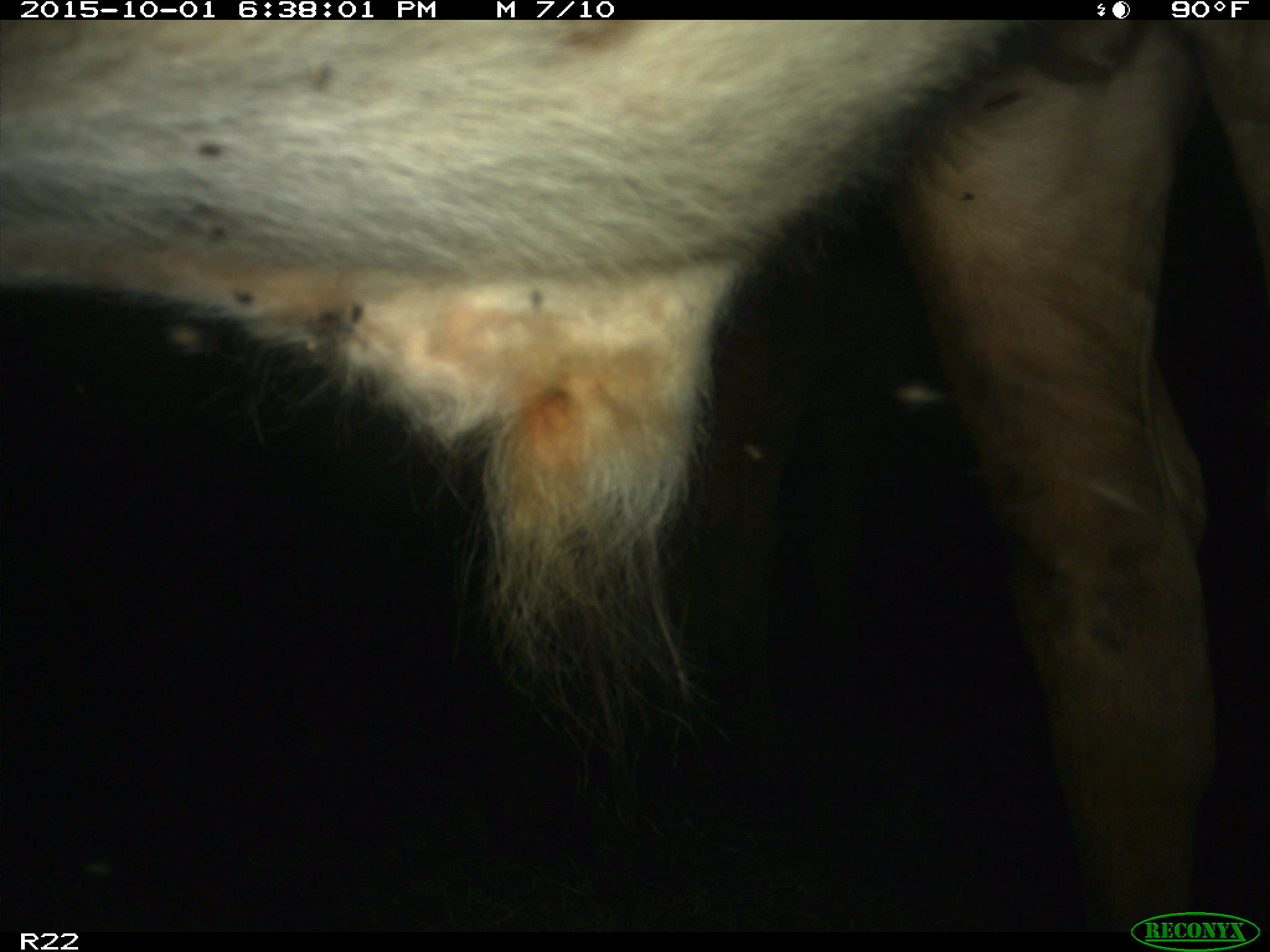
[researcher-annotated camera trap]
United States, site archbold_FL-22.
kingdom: Animalia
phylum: Chordata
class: Mammalia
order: Artiodactyla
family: Bovidae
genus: Bos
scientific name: Bos taurus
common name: domestic cow